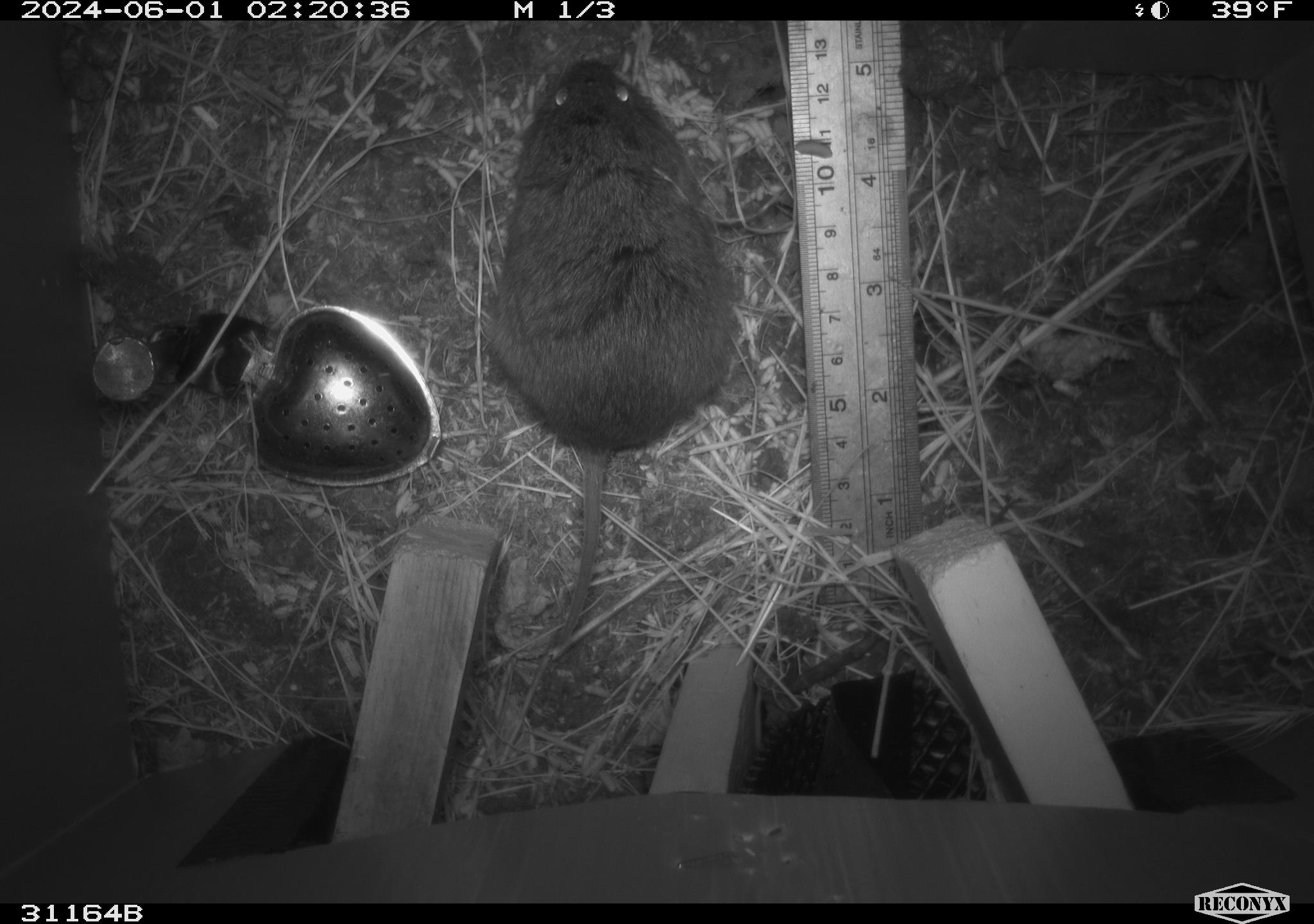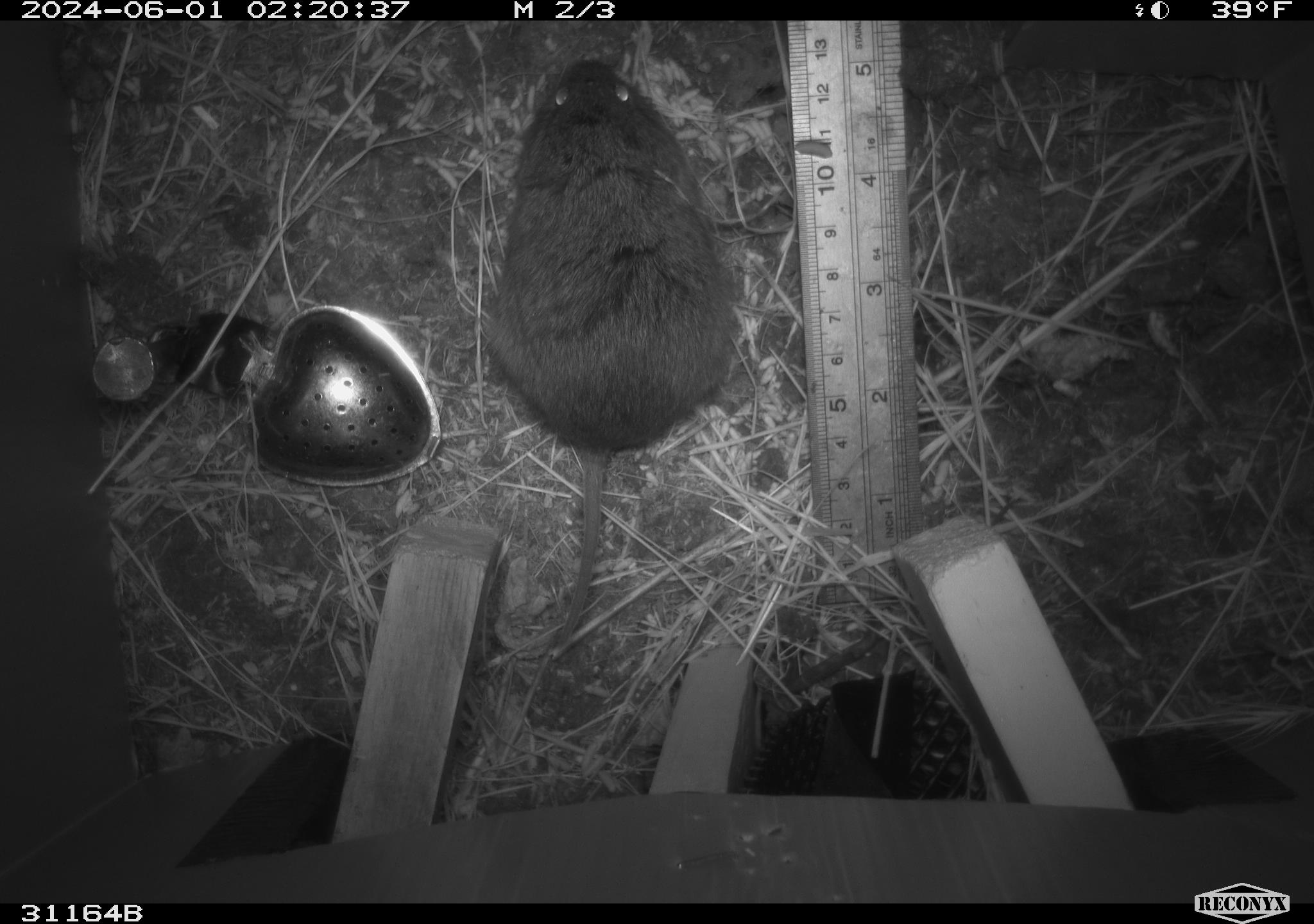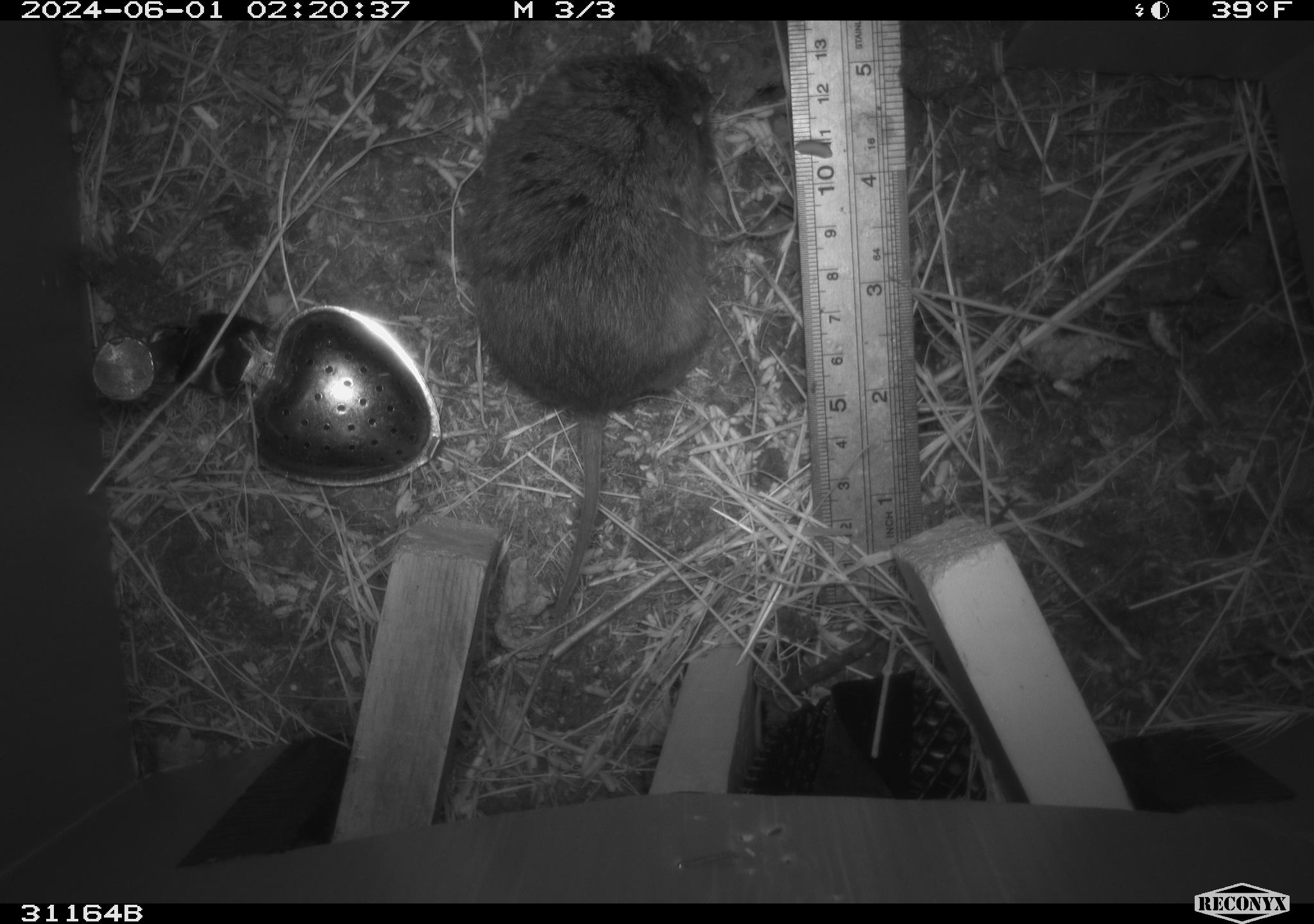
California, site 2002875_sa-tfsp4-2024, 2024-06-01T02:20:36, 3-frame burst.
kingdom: Animalia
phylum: Chordata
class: Mammalia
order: Rodentia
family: Cricetidae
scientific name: Arvicolinae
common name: voles, lemmings, and muskrats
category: arvicolinae subfamily